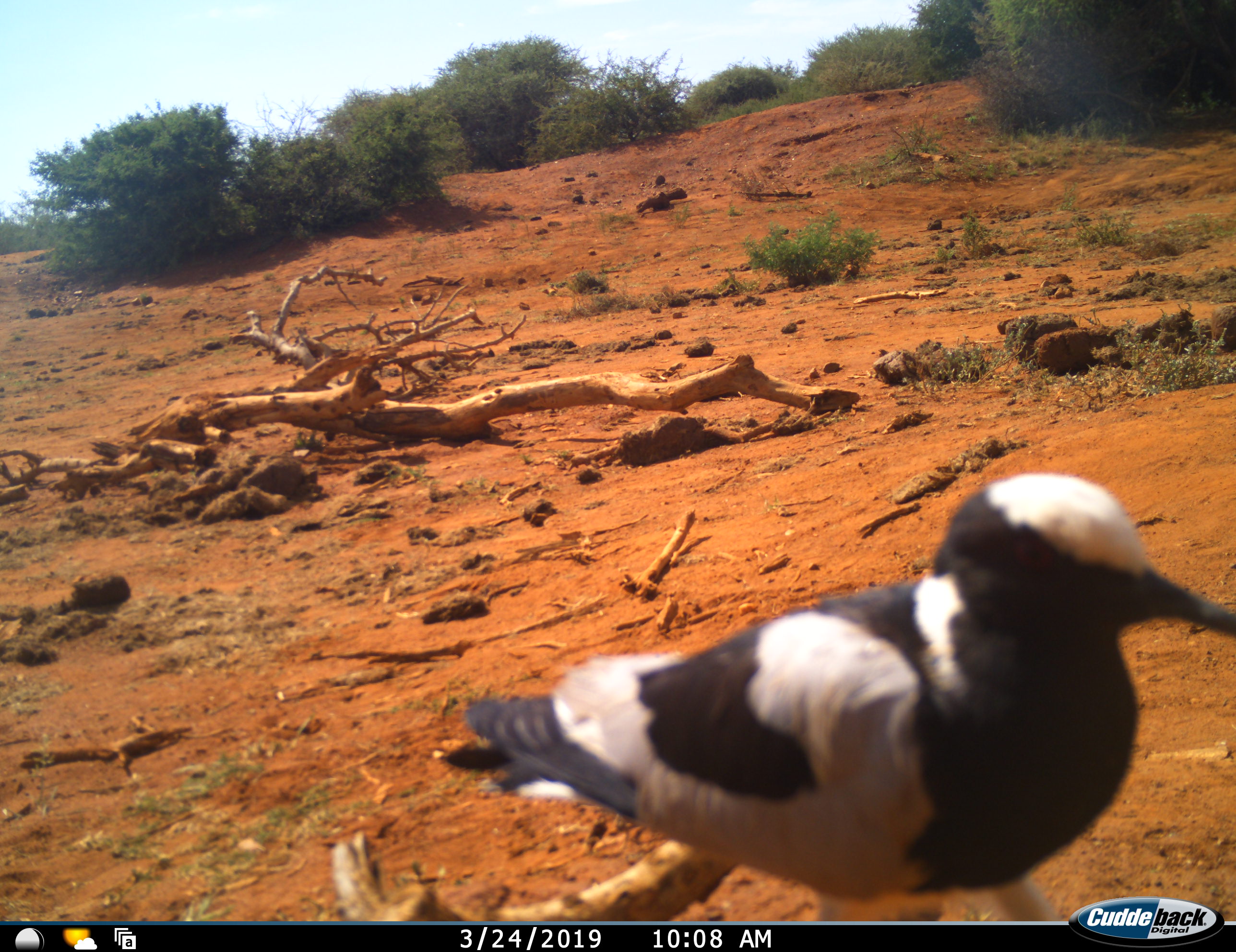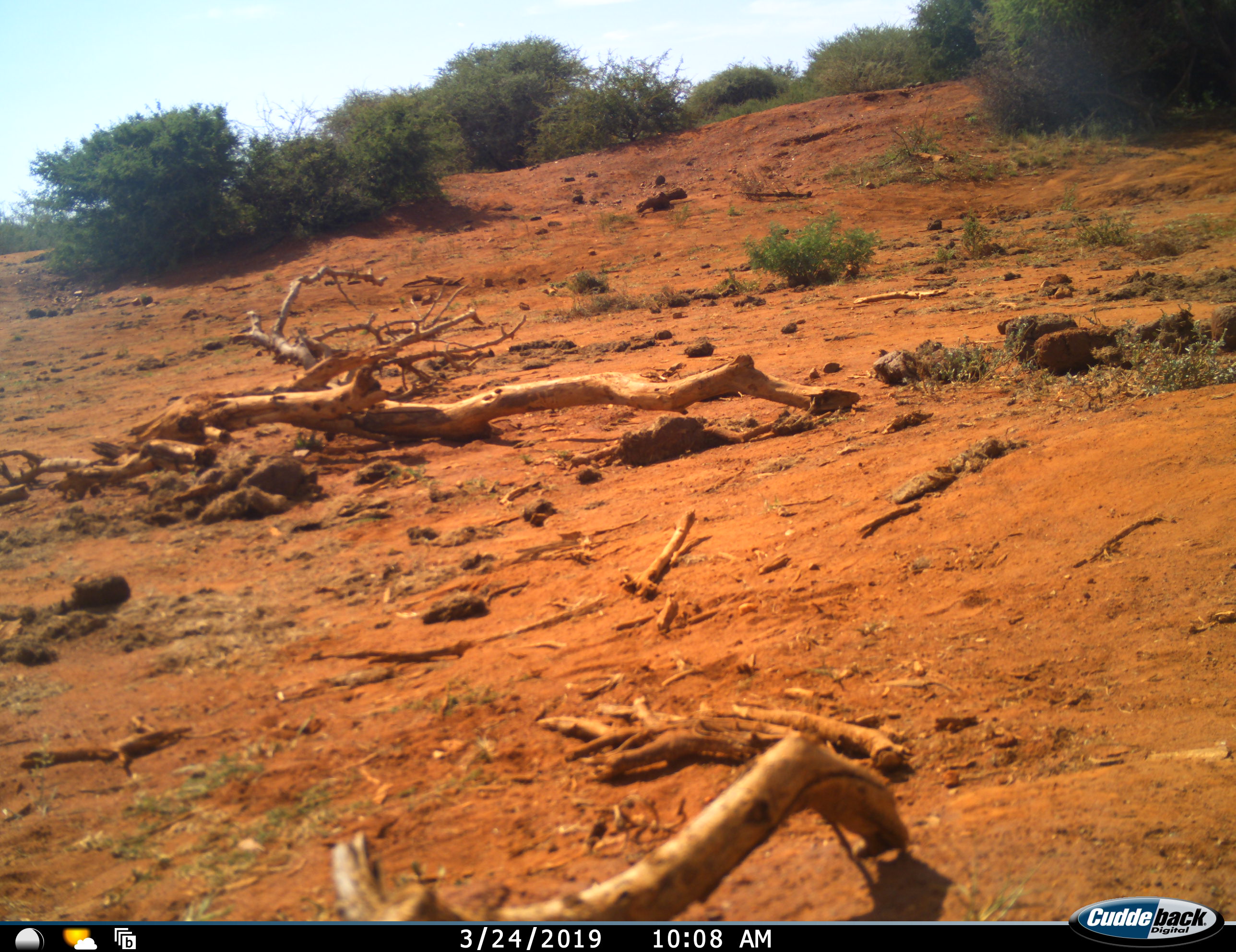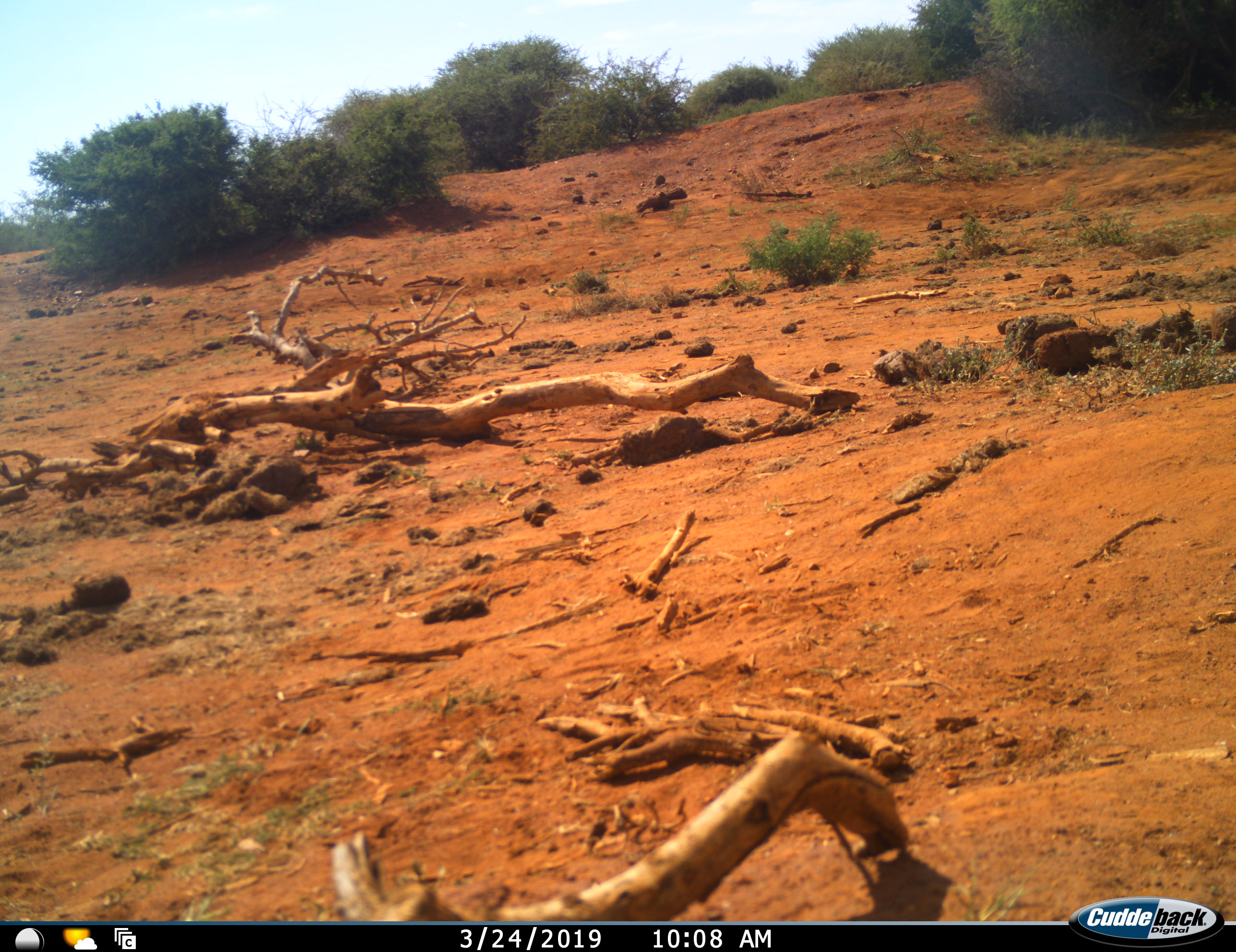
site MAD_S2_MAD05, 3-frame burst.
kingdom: Animalia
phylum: Chordata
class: Aves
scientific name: Aves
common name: bird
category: birdother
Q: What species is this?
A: Birdother (bird) (Aves).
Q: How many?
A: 1.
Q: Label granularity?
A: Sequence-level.